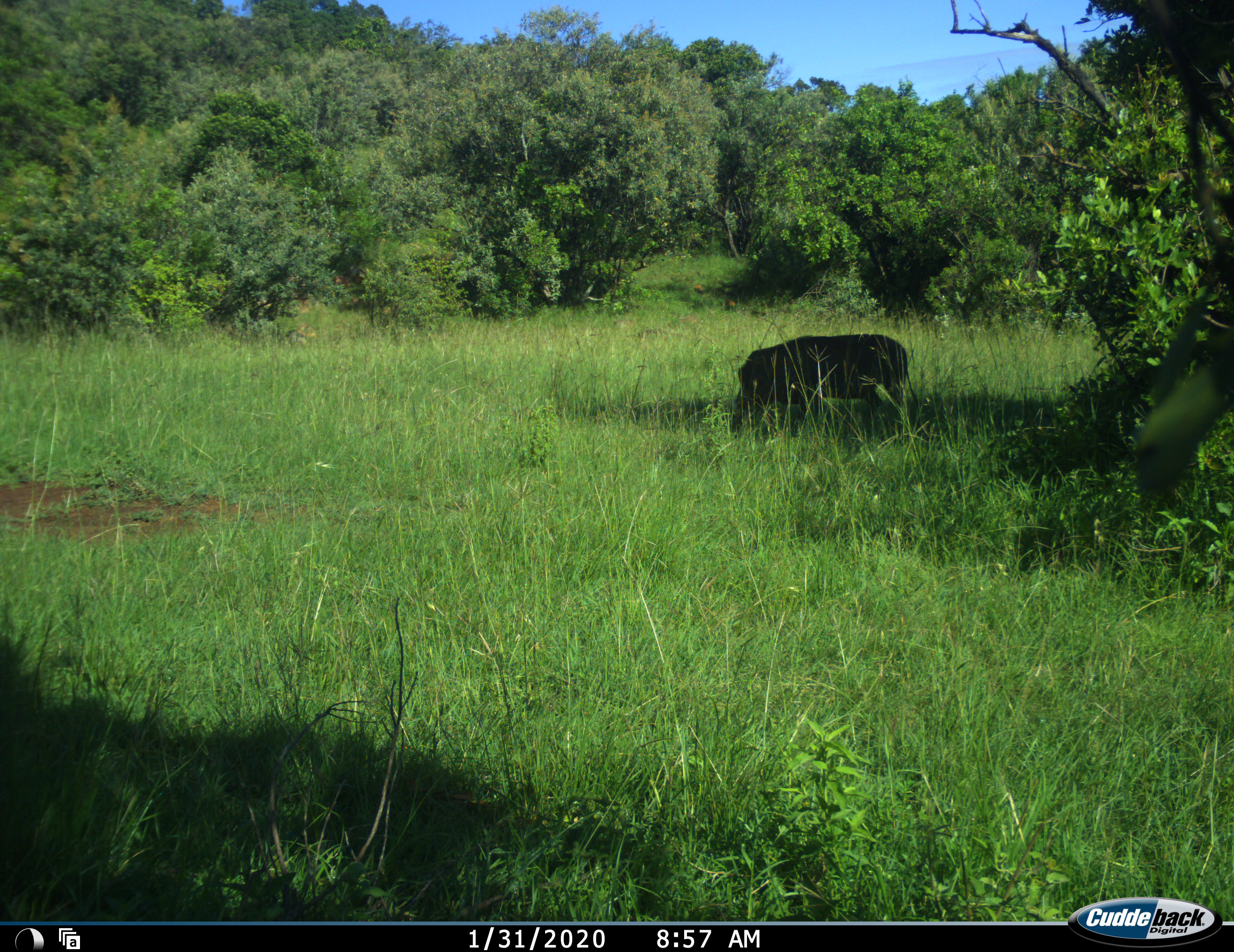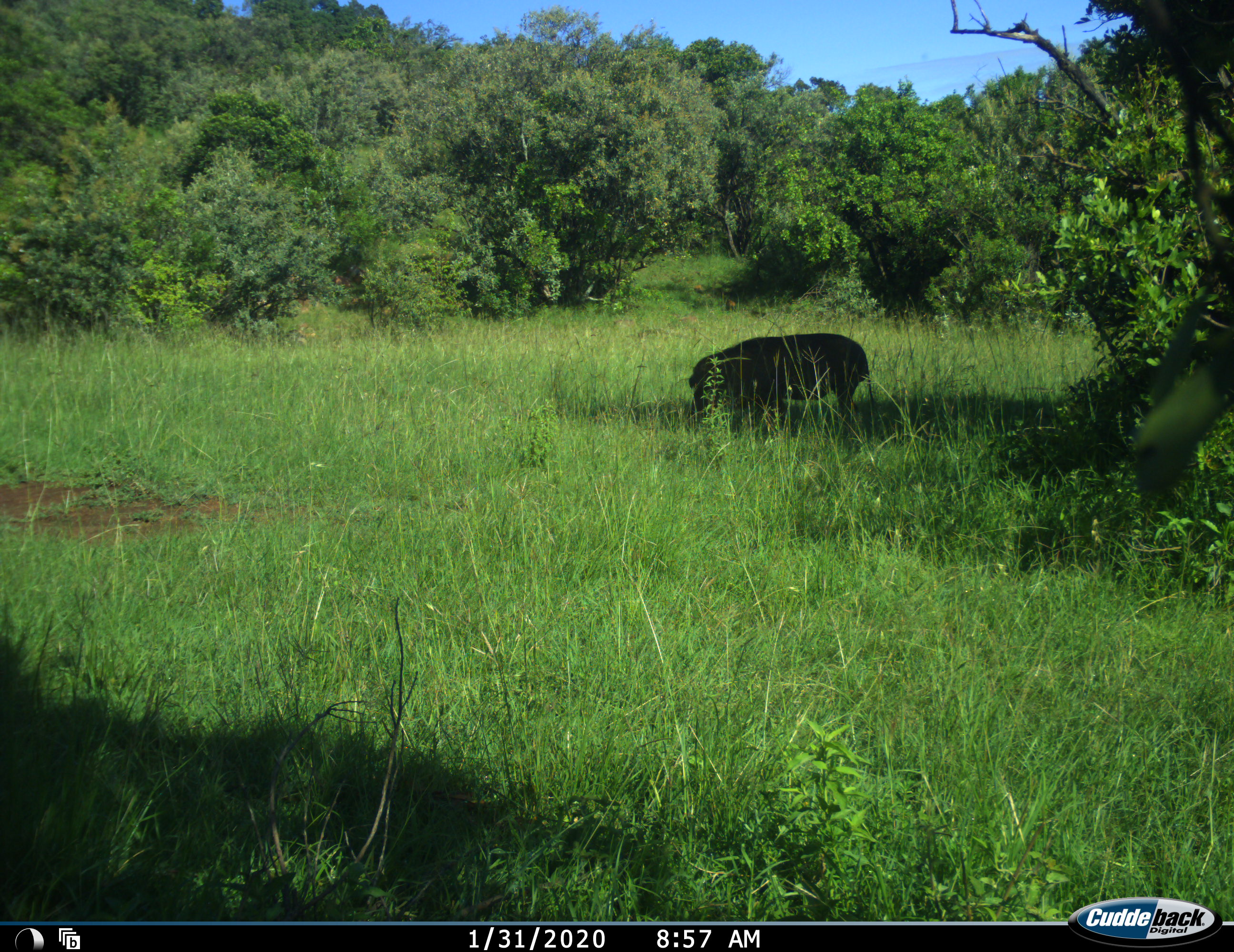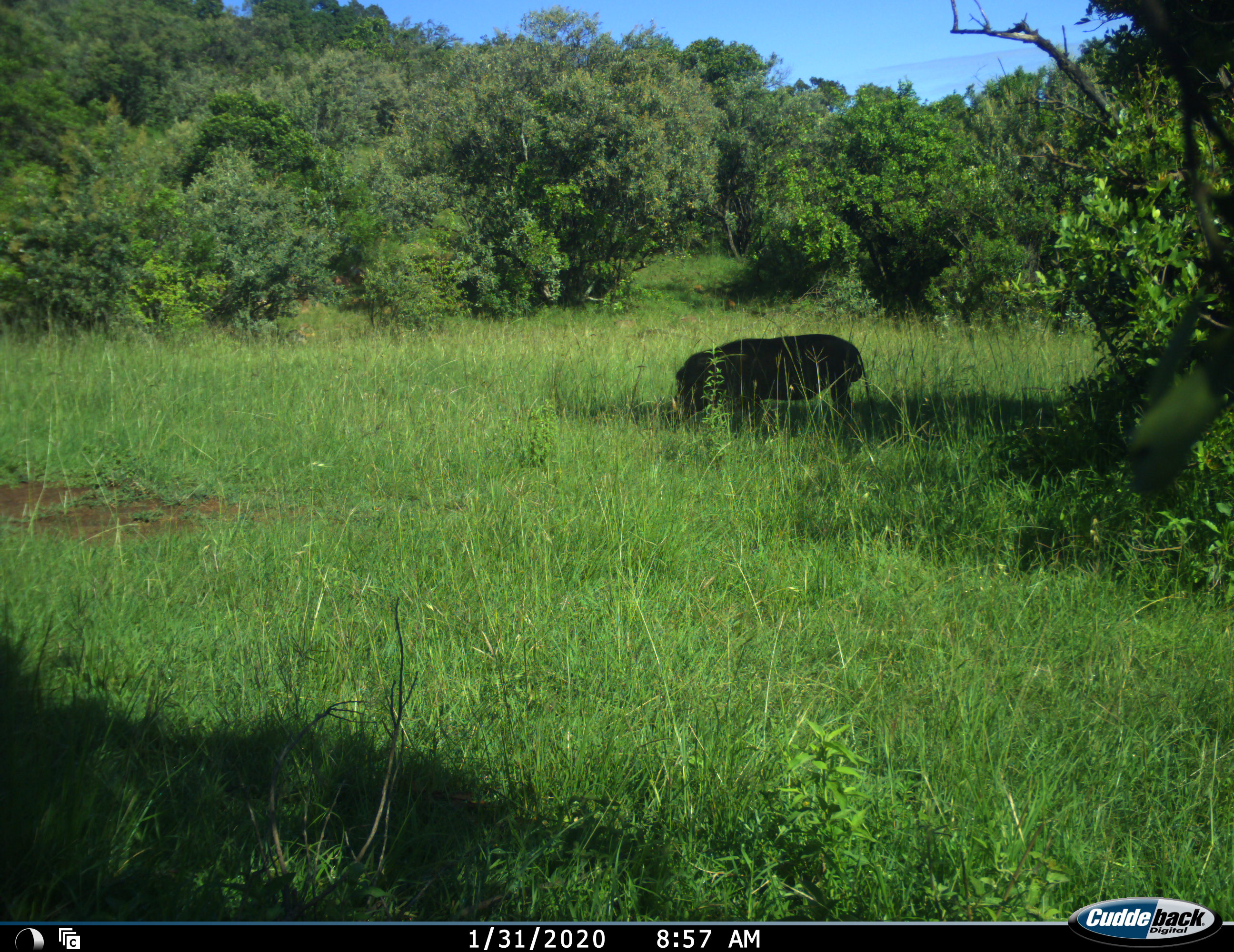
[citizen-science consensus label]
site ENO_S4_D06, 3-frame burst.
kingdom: Animalia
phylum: Chordata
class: Mammalia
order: Artiodactyla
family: Suidae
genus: Phacochoerus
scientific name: Phacochoerus africanus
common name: warthog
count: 1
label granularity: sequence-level